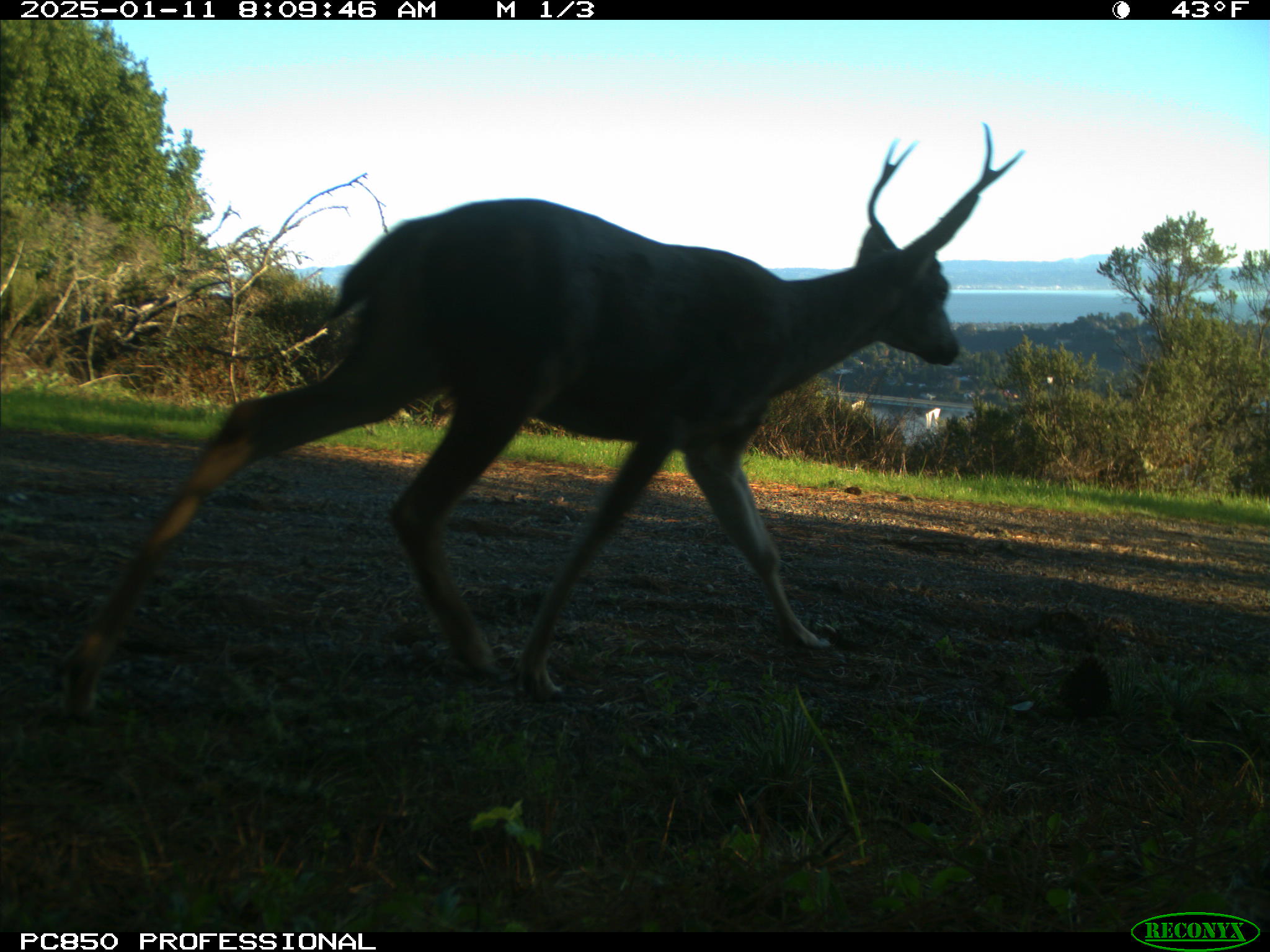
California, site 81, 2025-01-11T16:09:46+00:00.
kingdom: Animalia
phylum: Chordata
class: Mammalia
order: Artiodactyla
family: Cervidae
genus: Odocoileus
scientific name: Odocoileus hemionus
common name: mule deer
Mule deer (Odocoileus hemionus).